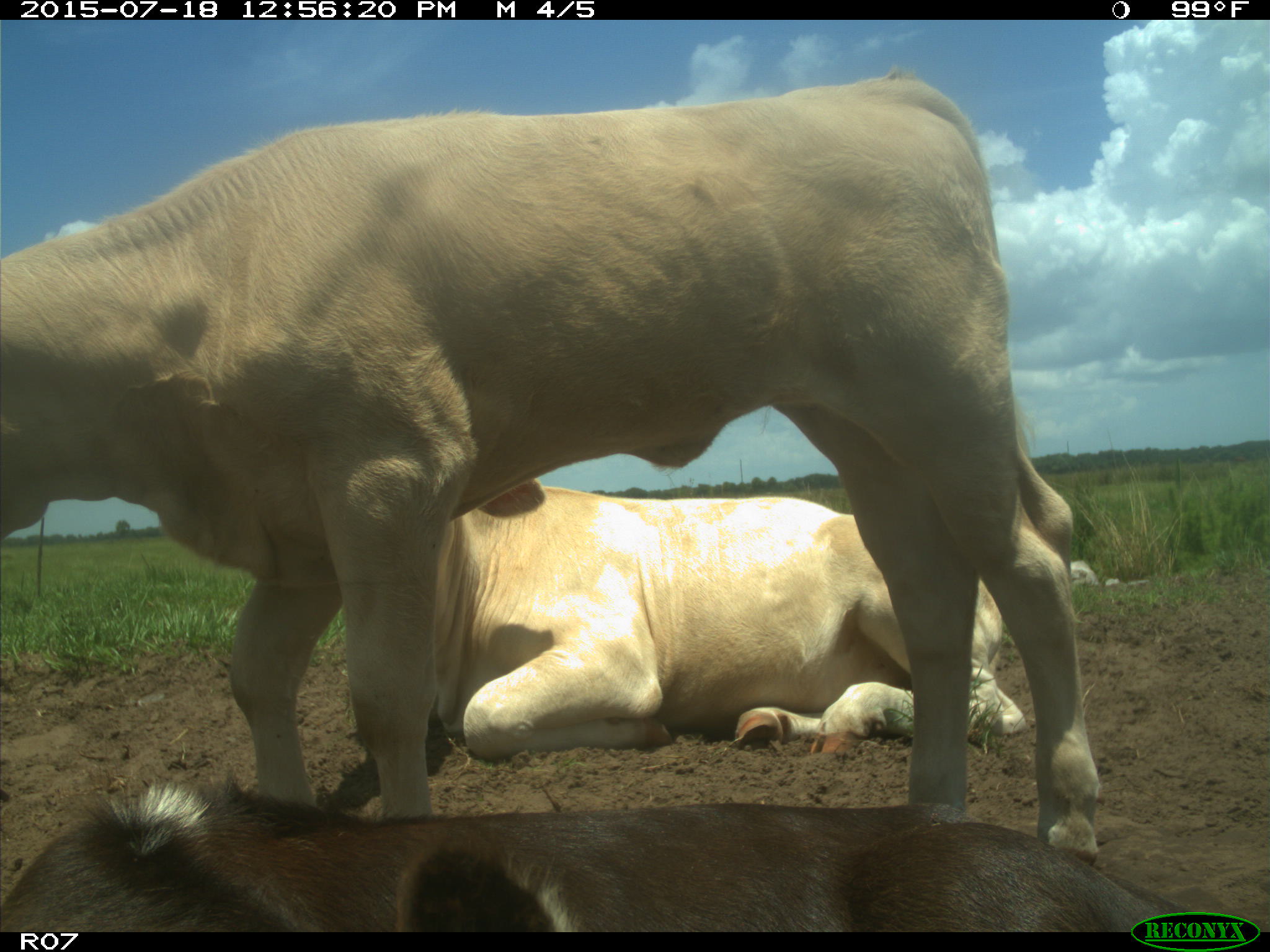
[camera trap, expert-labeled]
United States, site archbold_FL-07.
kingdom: Animalia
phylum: Chordata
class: Mammalia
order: Artiodactyla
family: Bovidae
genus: Bos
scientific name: Bos taurus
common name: domestic cow